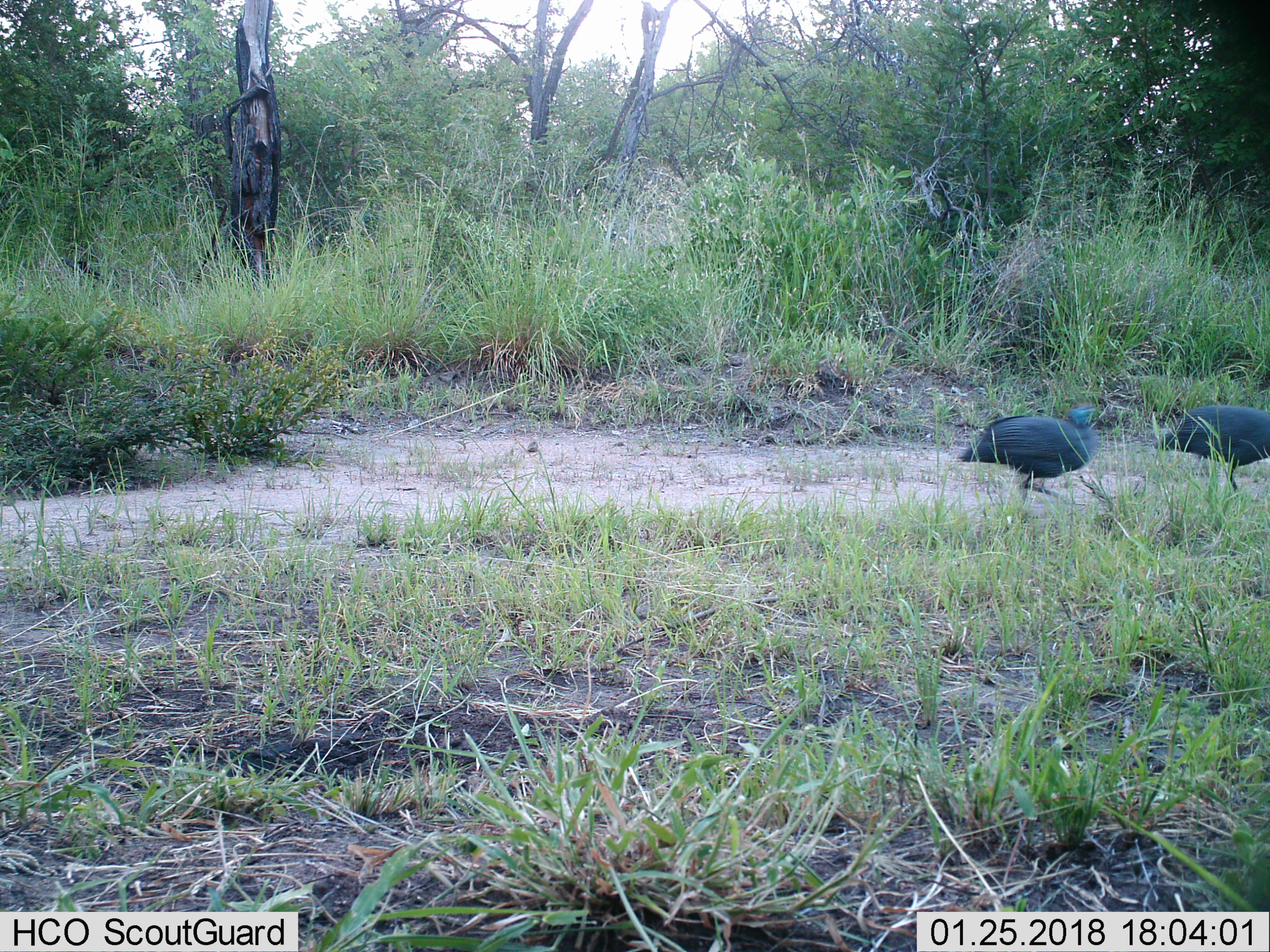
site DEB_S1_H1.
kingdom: Animalia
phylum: Chordata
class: Aves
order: Galliformes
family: Numididae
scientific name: Numididae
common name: guineafowl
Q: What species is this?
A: Guineafowl (Numididae).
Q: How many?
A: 2.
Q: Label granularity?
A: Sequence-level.